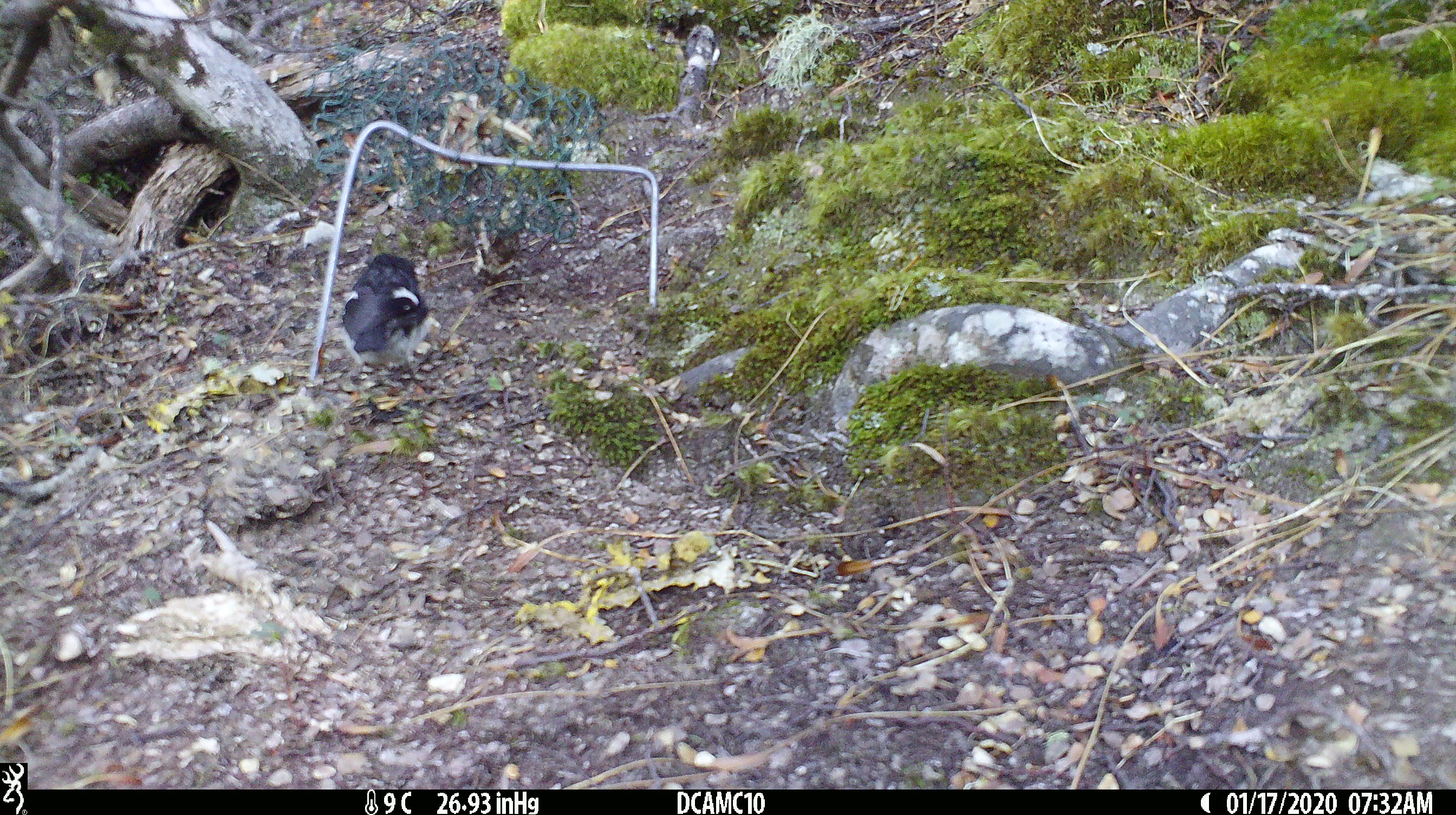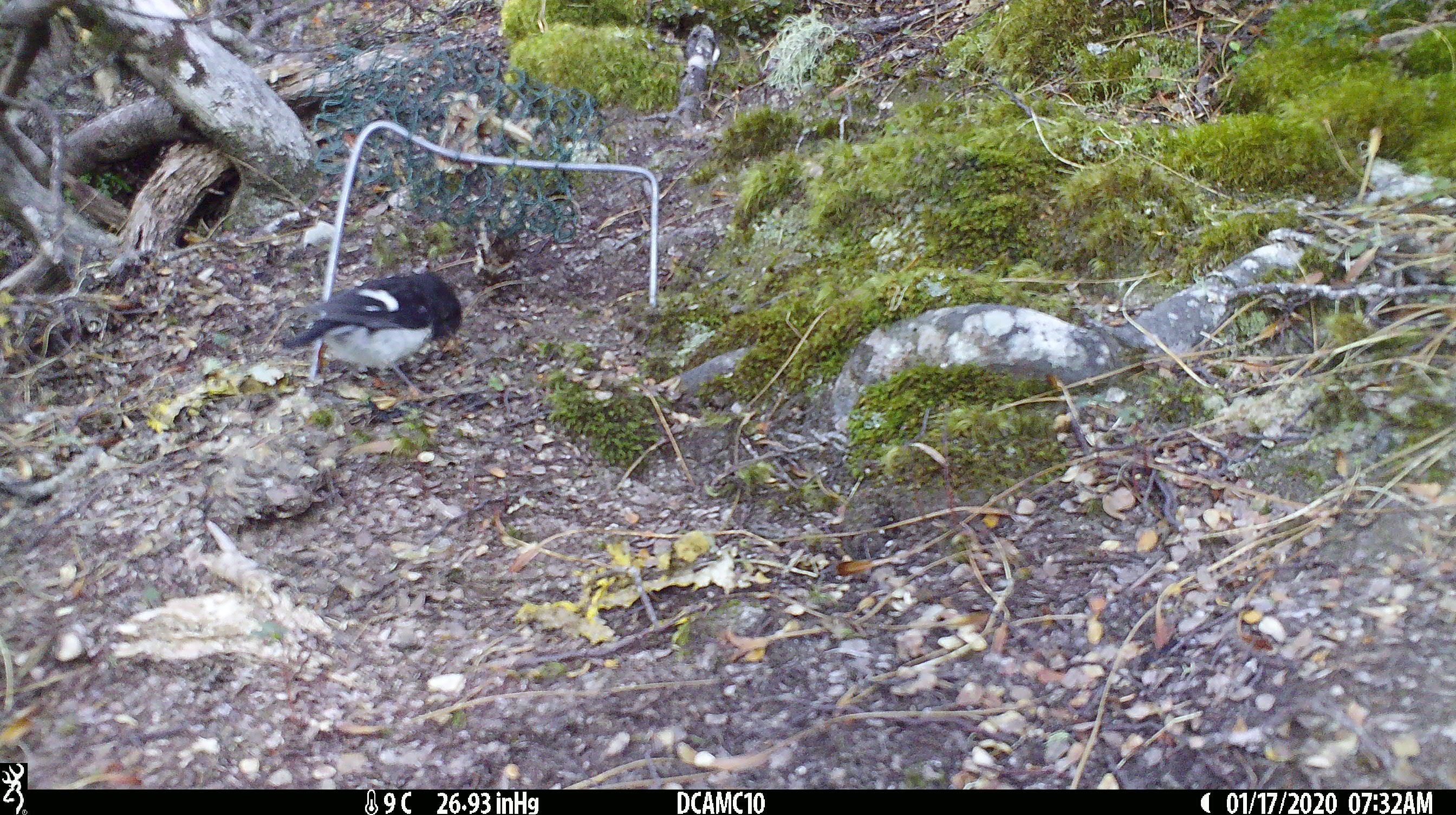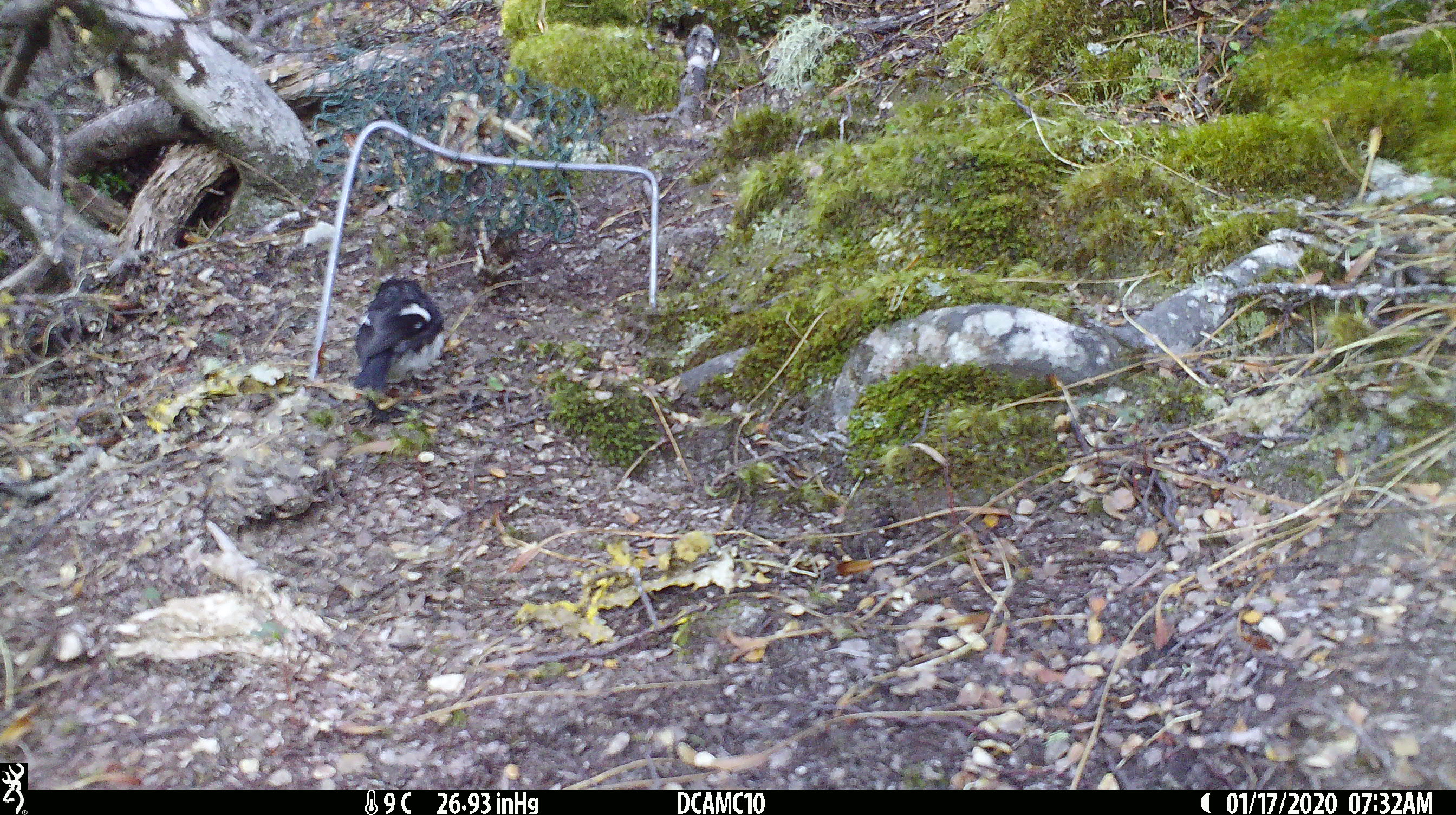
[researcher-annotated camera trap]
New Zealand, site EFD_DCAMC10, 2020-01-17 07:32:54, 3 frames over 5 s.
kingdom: Animalia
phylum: Chordata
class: Aves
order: Passeriformes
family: Petroicidae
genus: Petroica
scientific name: Petroica macrocephala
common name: tomtit